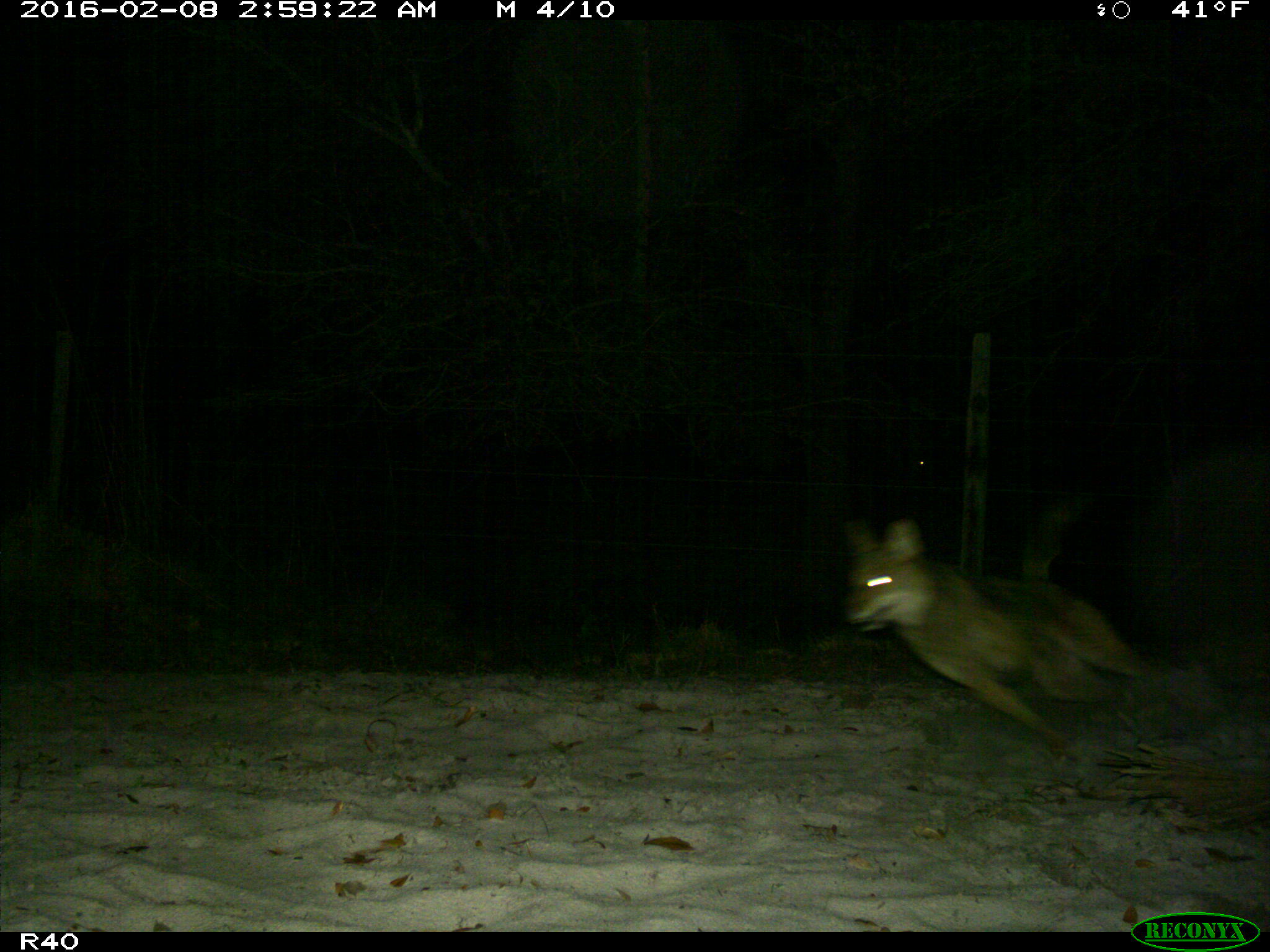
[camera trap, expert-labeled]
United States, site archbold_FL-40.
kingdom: Animalia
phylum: Chordata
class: Mammalia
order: Carnivora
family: Canidae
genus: Canis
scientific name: Canis latrans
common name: coyote